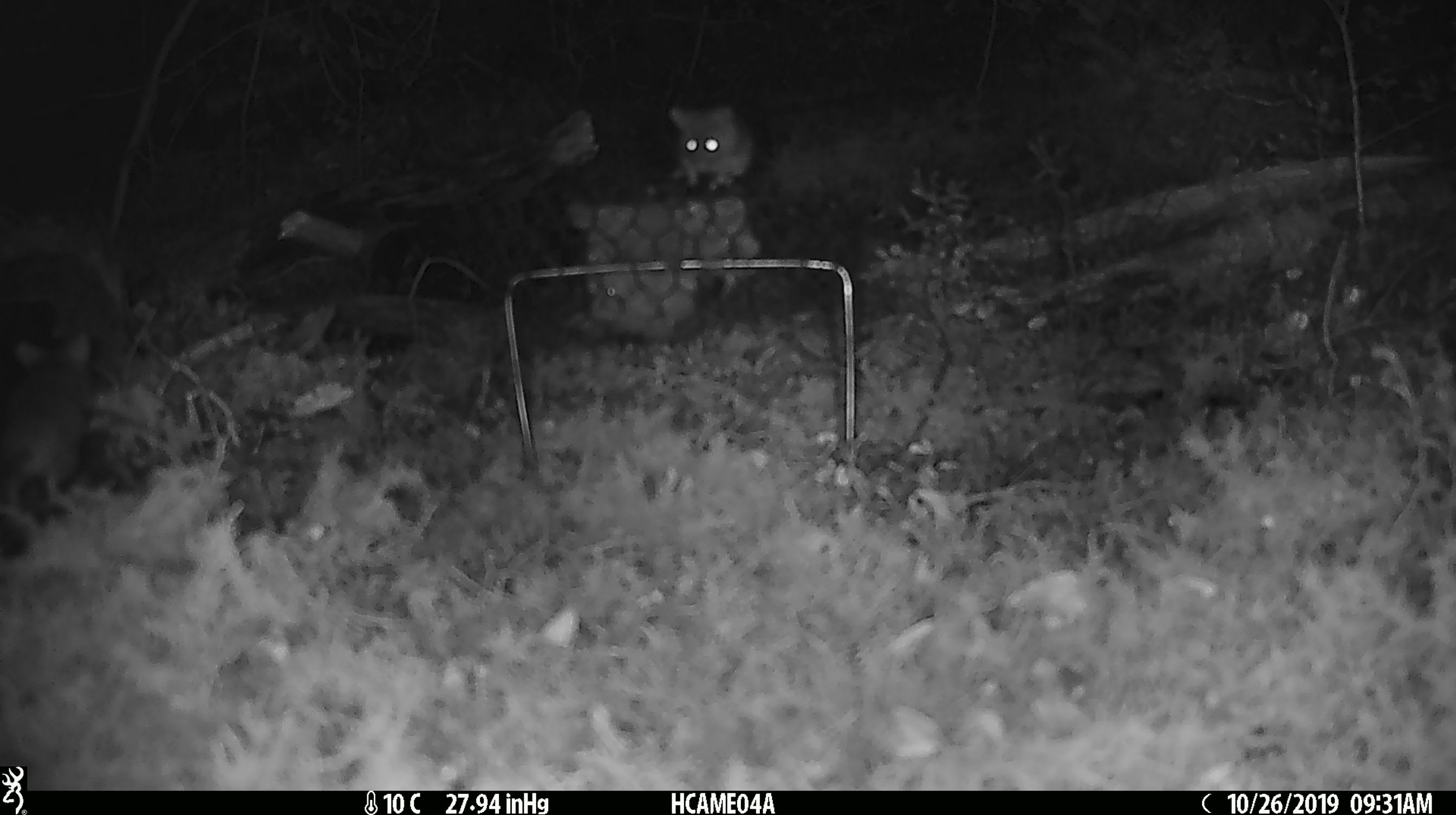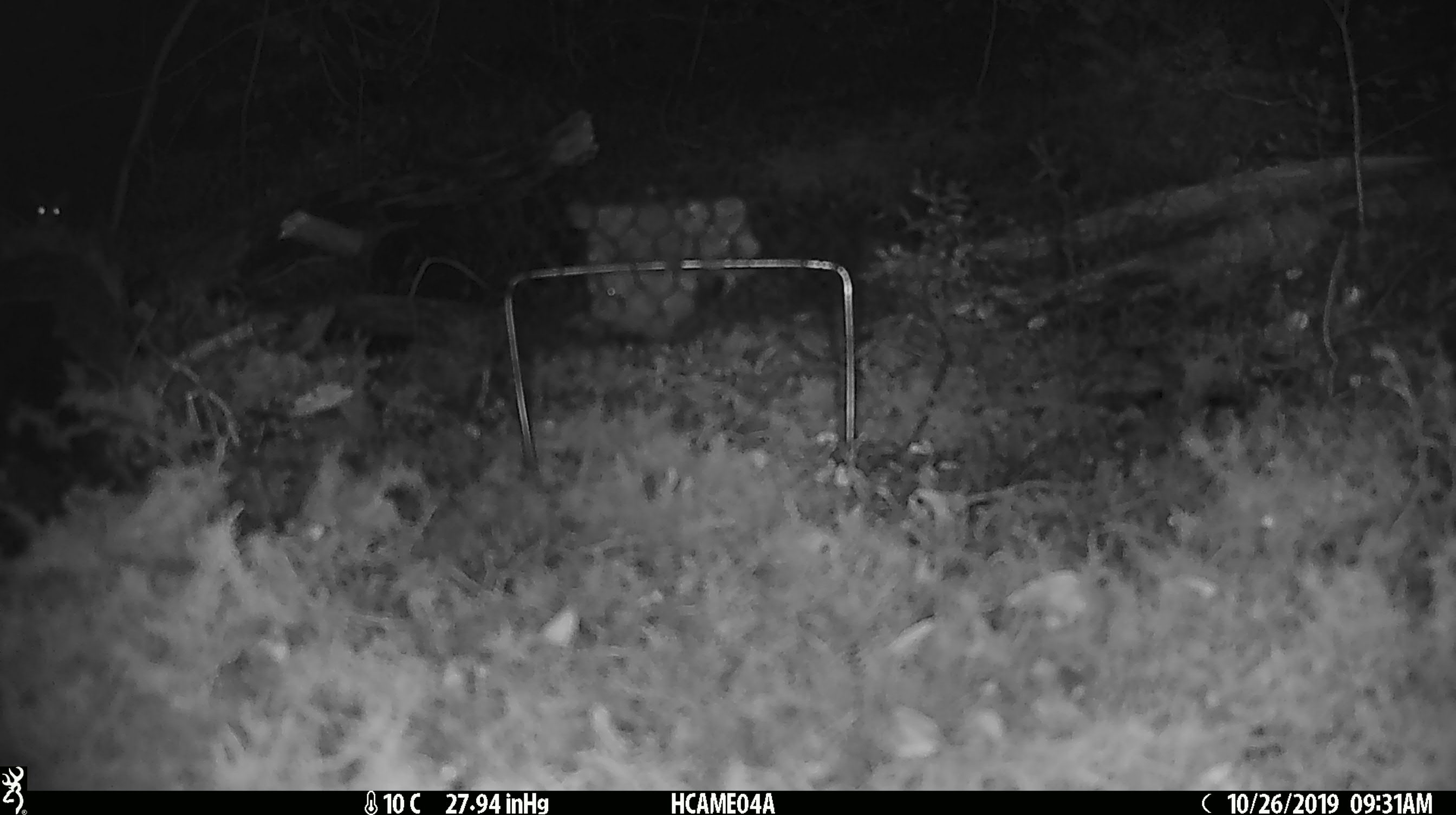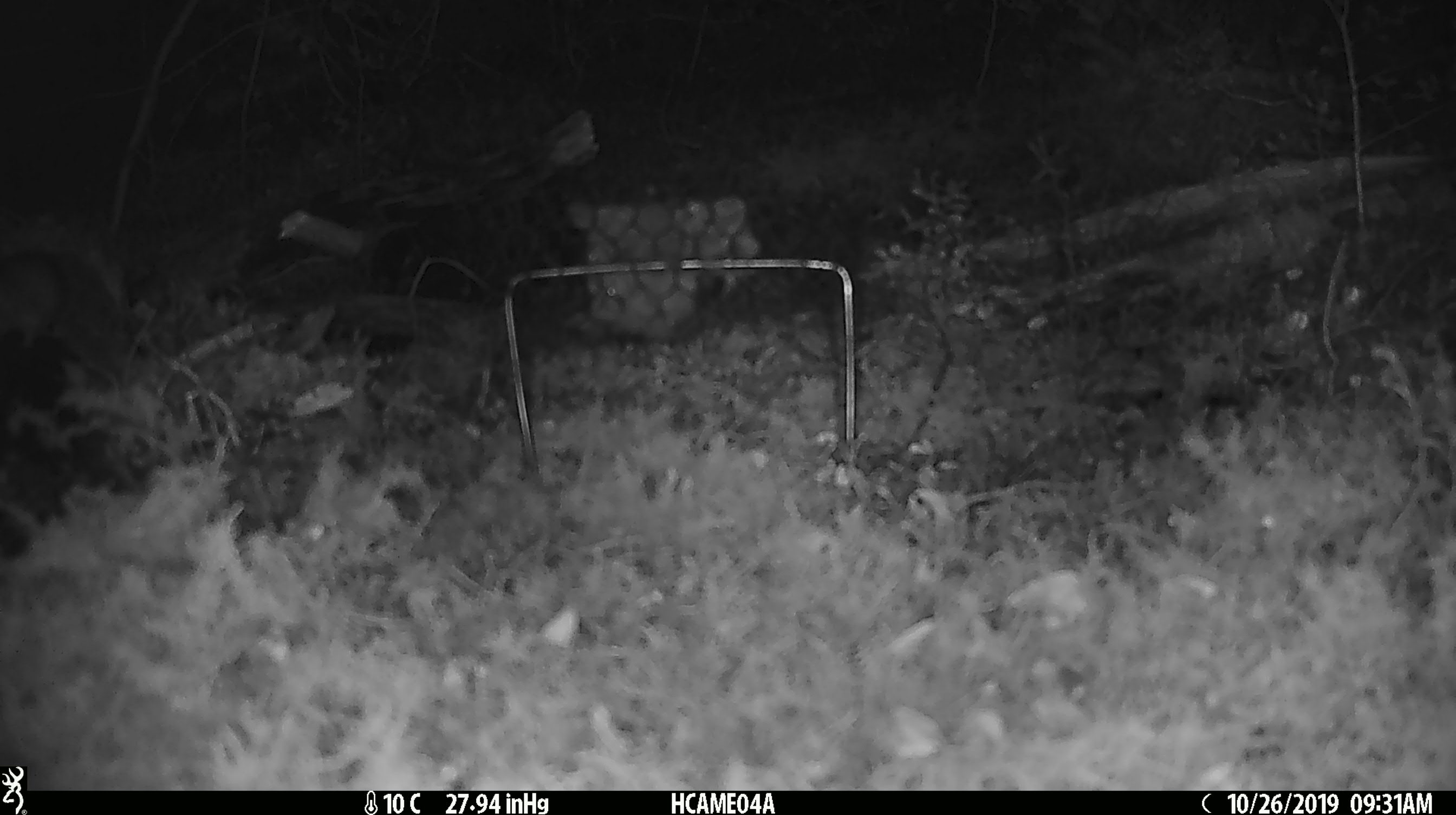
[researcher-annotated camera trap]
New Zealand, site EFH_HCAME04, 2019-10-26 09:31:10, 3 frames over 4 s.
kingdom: Animalia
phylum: Chordata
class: Mammalia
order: Rodentia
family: Muridae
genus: Mus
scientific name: Mus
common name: mouse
Mouse (Mus).